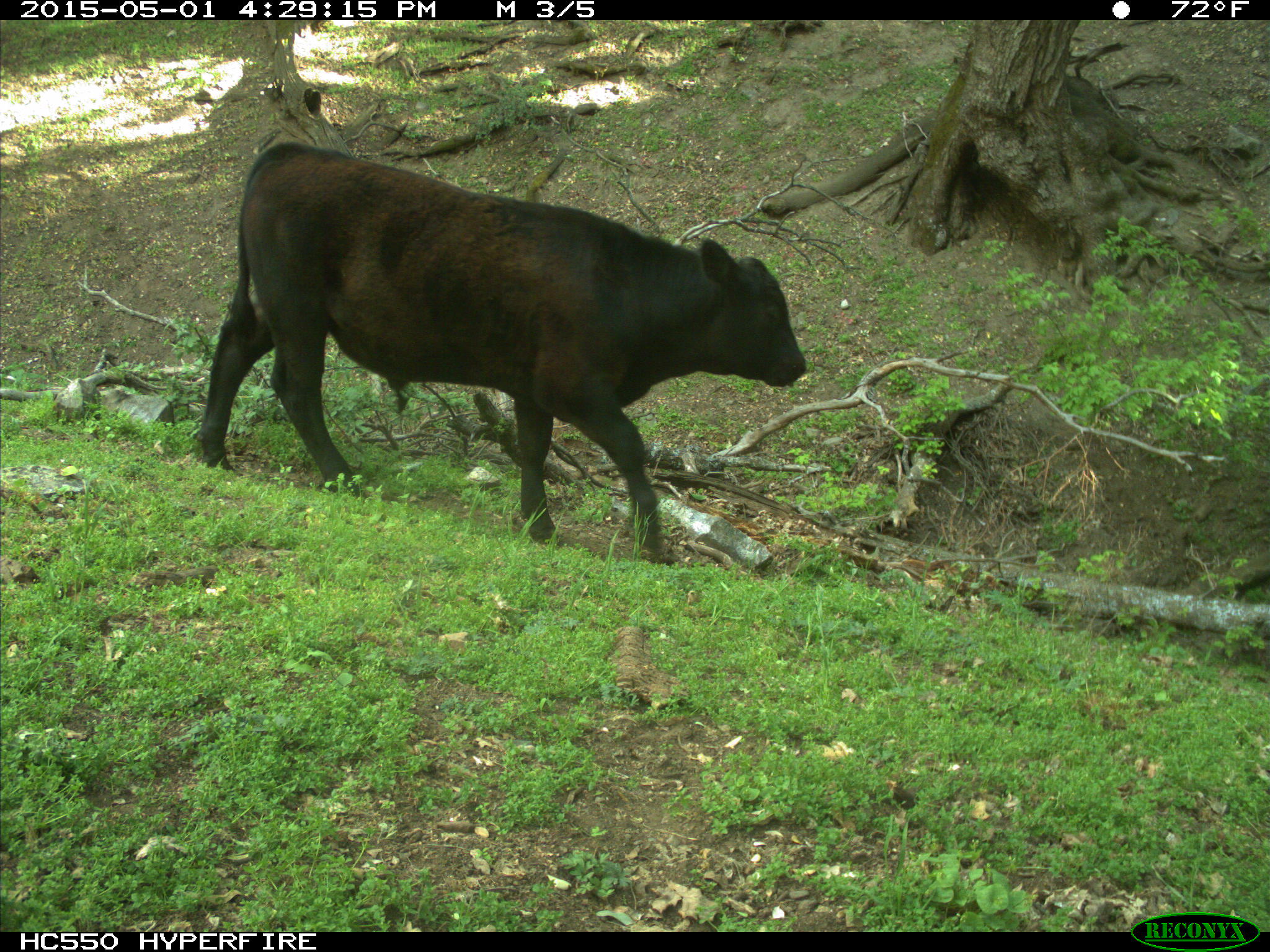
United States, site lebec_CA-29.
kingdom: Animalia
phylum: Chordata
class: Mammalia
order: Artiodactyla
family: Bovidae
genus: Bos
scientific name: Bos taurus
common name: domestic cow